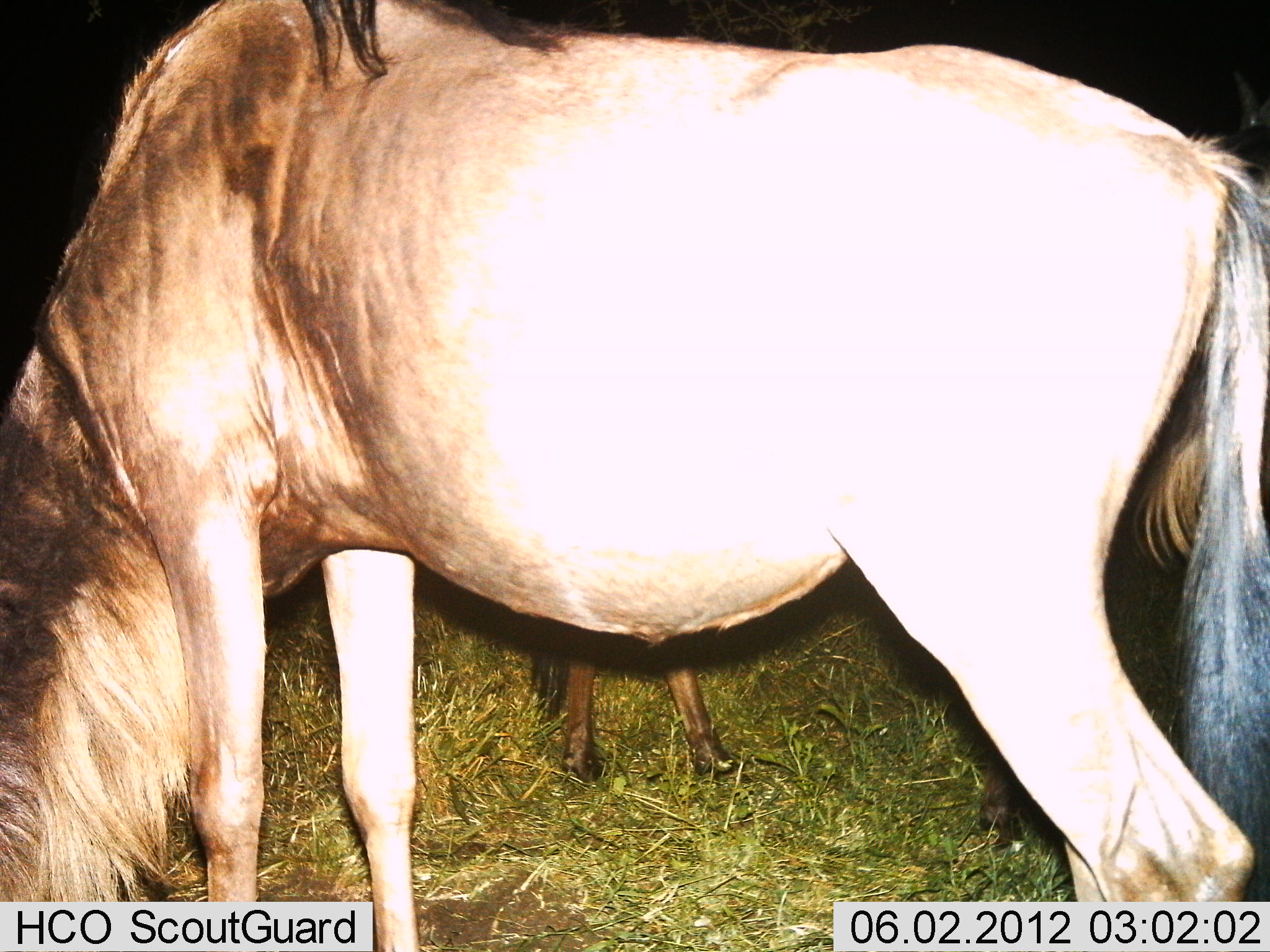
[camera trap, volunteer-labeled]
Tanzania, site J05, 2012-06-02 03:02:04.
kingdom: Animalia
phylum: Chordata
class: Mammalia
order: Artiodactyla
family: Bovidae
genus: Connochaetes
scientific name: Connochaetes taurinus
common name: blue wildebeest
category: wildebeest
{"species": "wildebeest (blue wildebeest) (Connochaetes taurinus)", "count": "2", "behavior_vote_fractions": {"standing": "50%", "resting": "0%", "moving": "0%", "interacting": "0%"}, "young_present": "10%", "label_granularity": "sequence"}